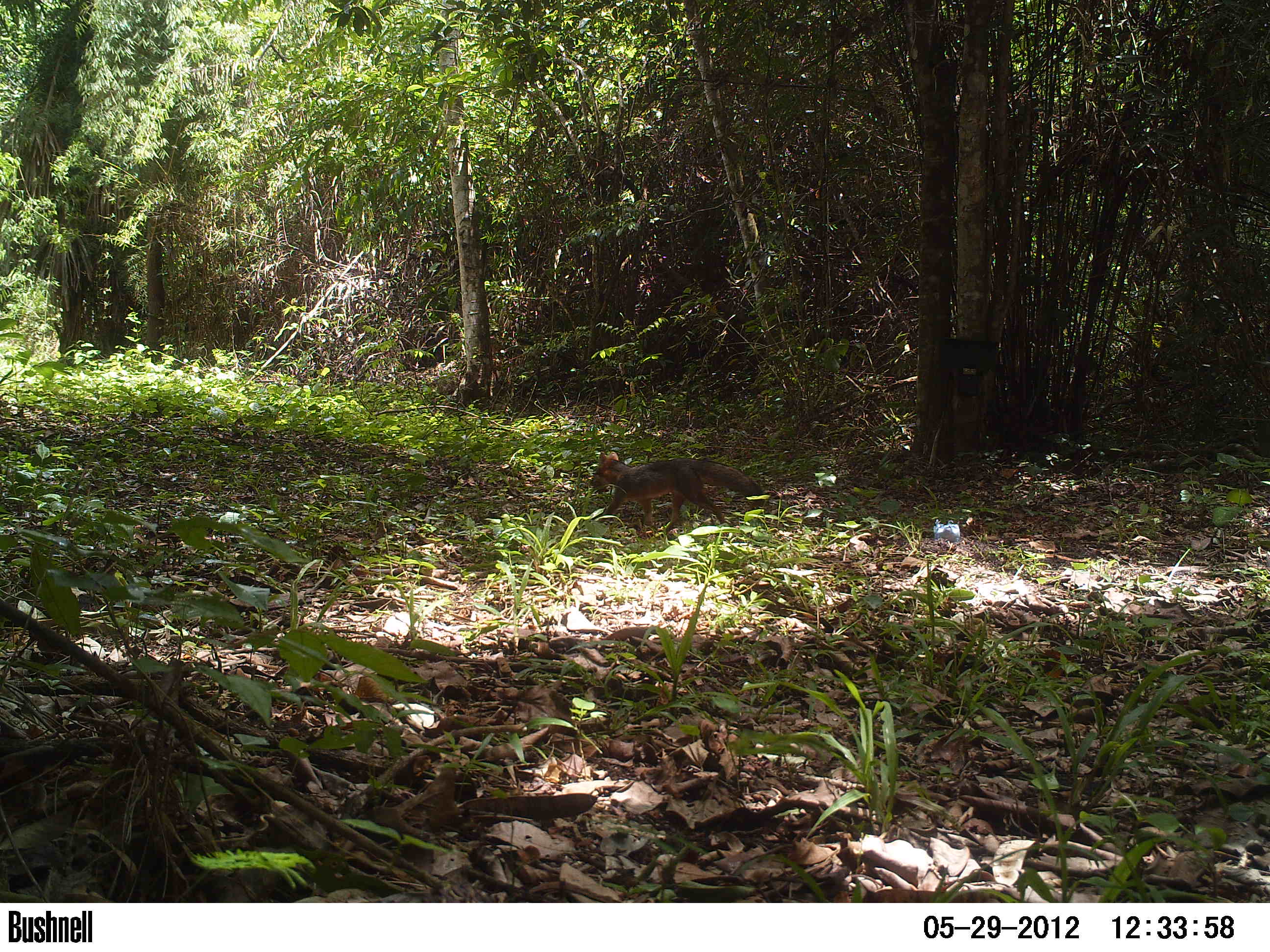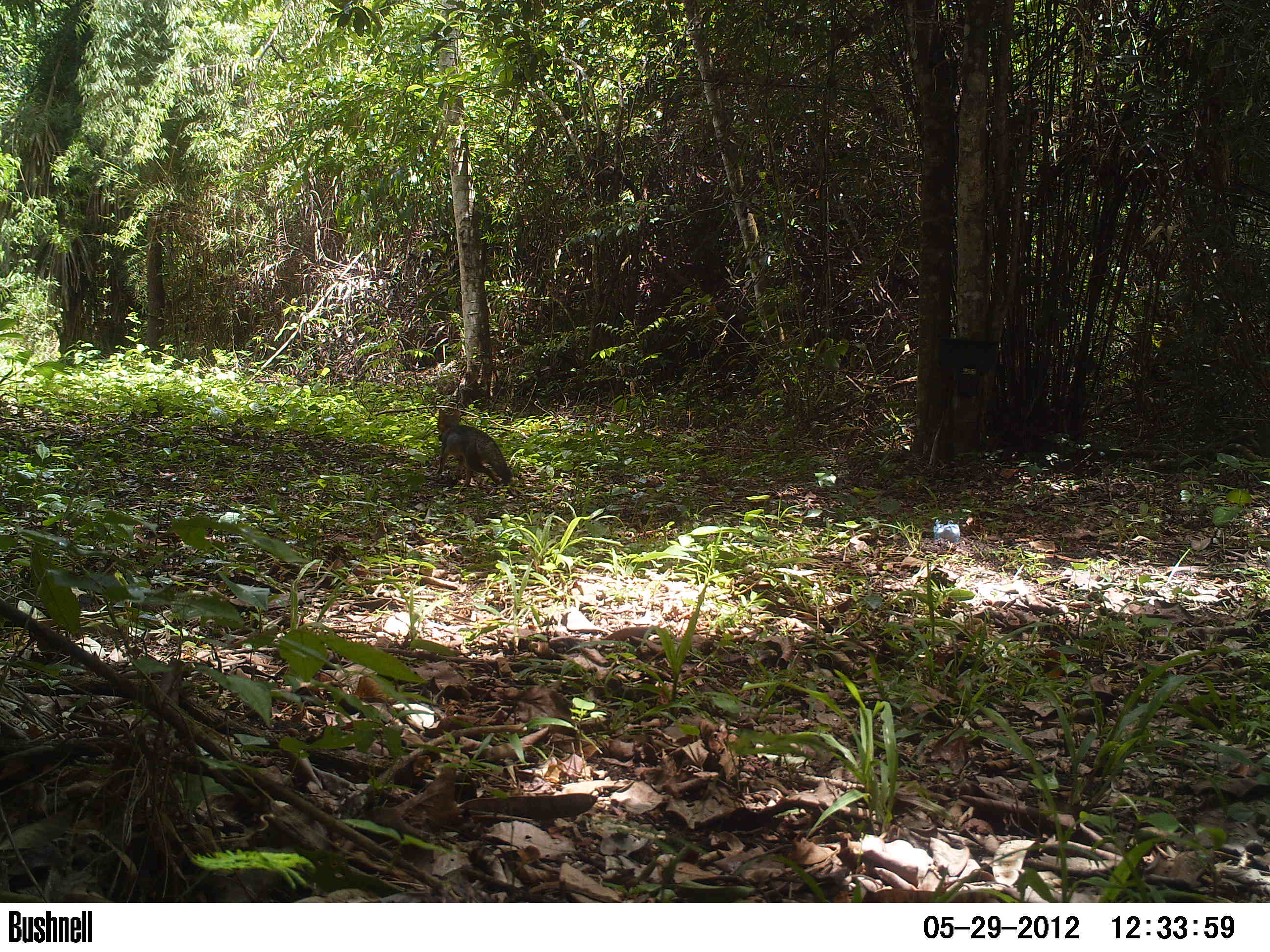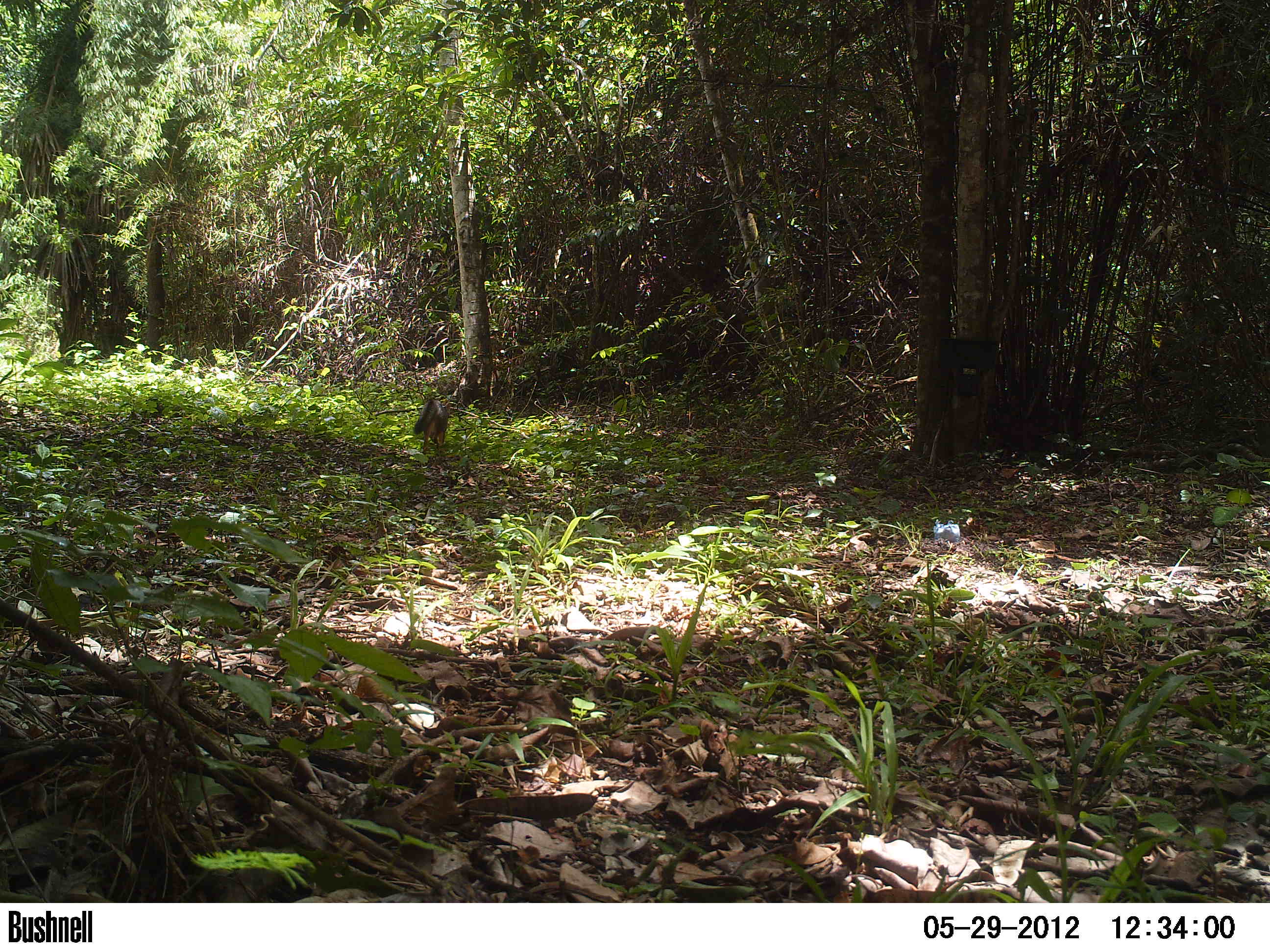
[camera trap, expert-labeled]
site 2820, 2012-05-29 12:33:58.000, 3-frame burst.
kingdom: Animalia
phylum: Chordata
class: Mammalia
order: Carnivora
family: Canidae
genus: Urocyon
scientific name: Urocyon cinereoargenteus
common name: gray fox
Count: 1.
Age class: adult.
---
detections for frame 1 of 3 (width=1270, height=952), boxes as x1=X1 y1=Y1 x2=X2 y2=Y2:
urocyon cinereoargenteus: x1=589 y1=451 x2=765 y2=532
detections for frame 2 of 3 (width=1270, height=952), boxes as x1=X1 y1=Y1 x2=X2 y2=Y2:
urocyon cinereoargenteus: x1=436 y1=408 x2=515 y2=492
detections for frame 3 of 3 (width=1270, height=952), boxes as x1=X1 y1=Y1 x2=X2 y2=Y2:
urocyon cinereoargenteus: x1=413 y1=399 x2=451 y2=454